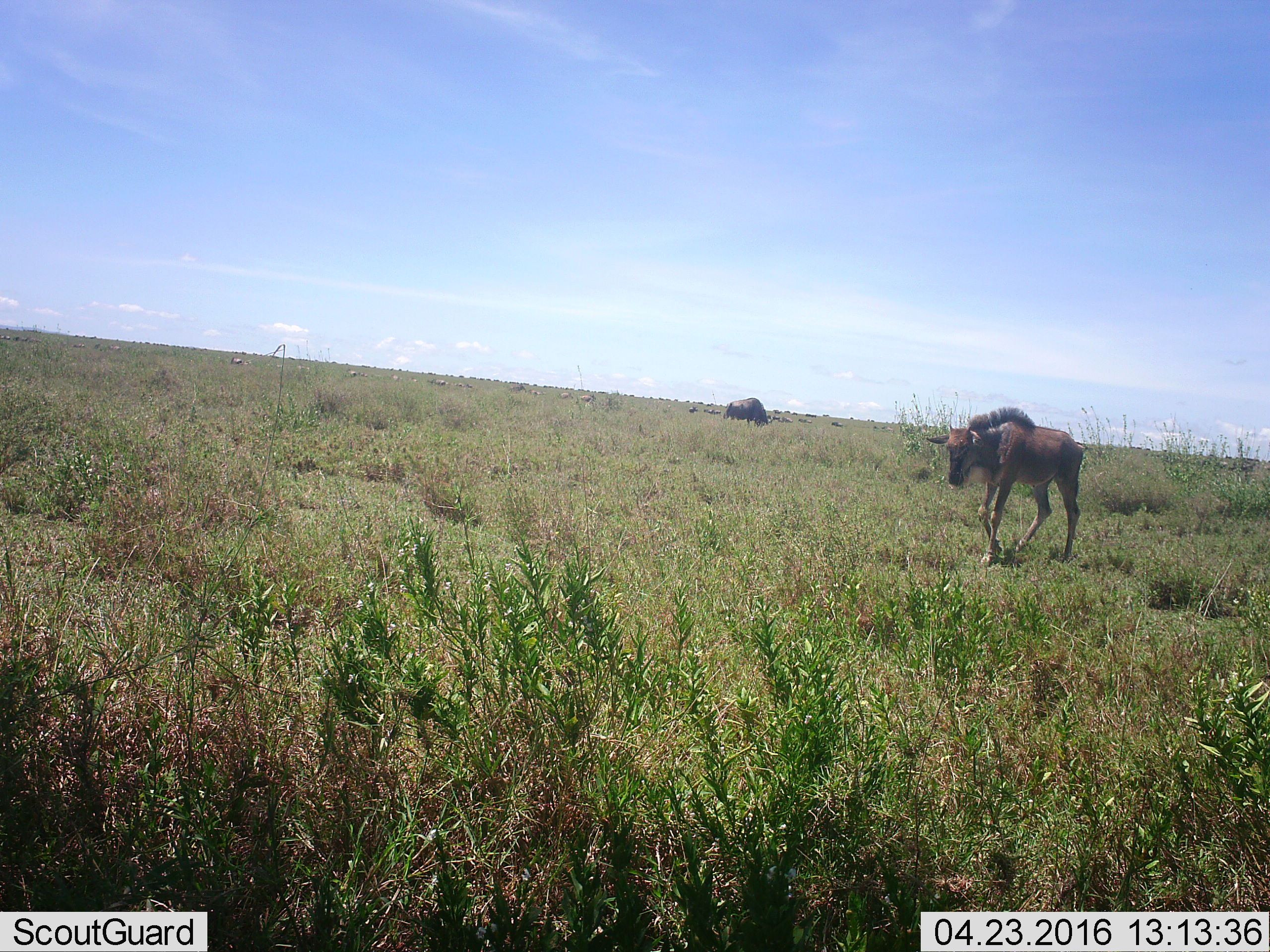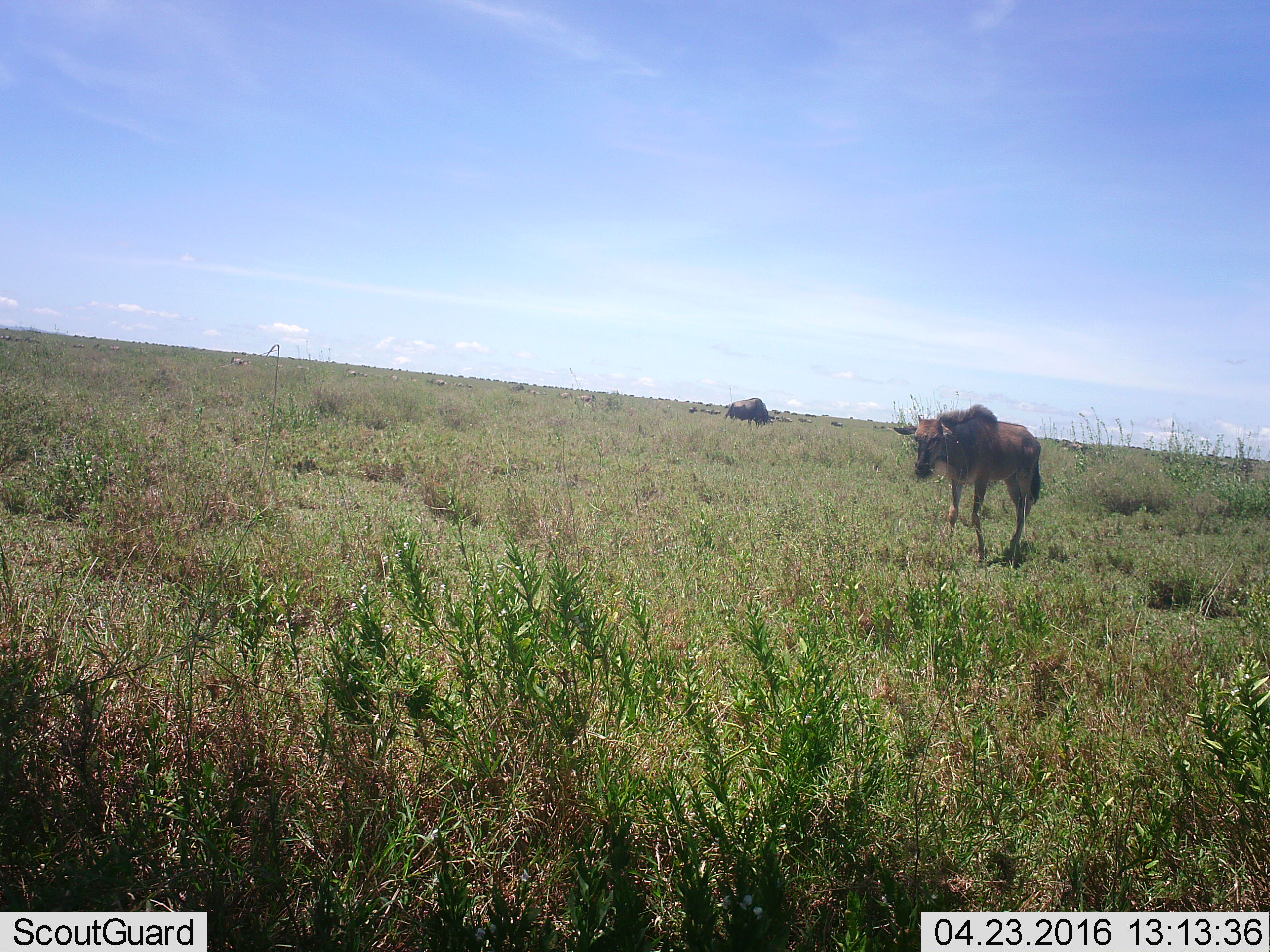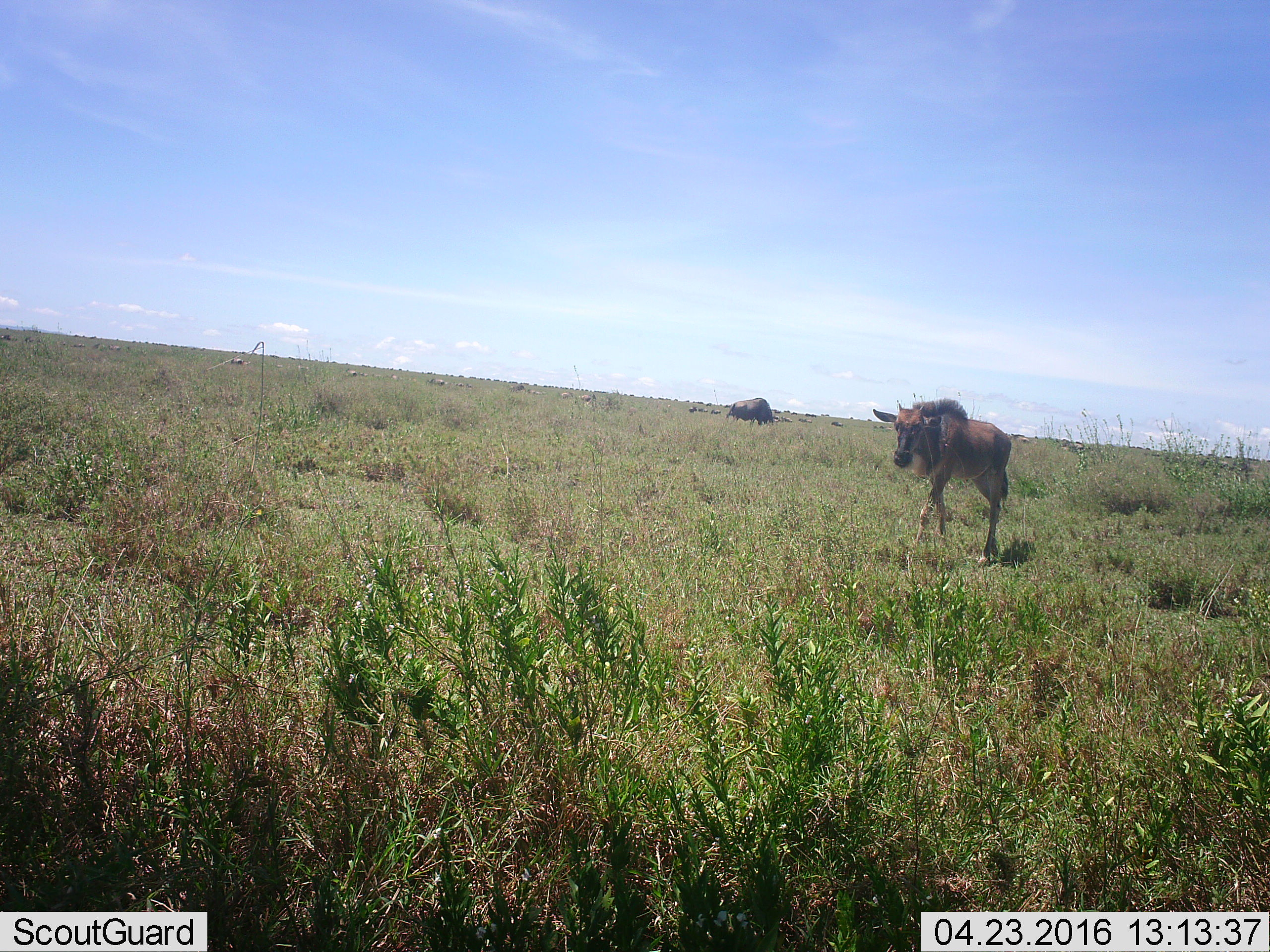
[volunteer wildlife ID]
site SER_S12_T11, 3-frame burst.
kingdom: Animalia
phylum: Chordata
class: Mammalia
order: Artiodactyla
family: Bovidae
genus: Connochaetes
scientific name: Connochaetes taurinus taurinus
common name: blue wildebeest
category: wildebeestblue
Wildebeestblue (blue wildebeest) (Connochaetes taurinus taurinus), count 51+. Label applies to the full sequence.